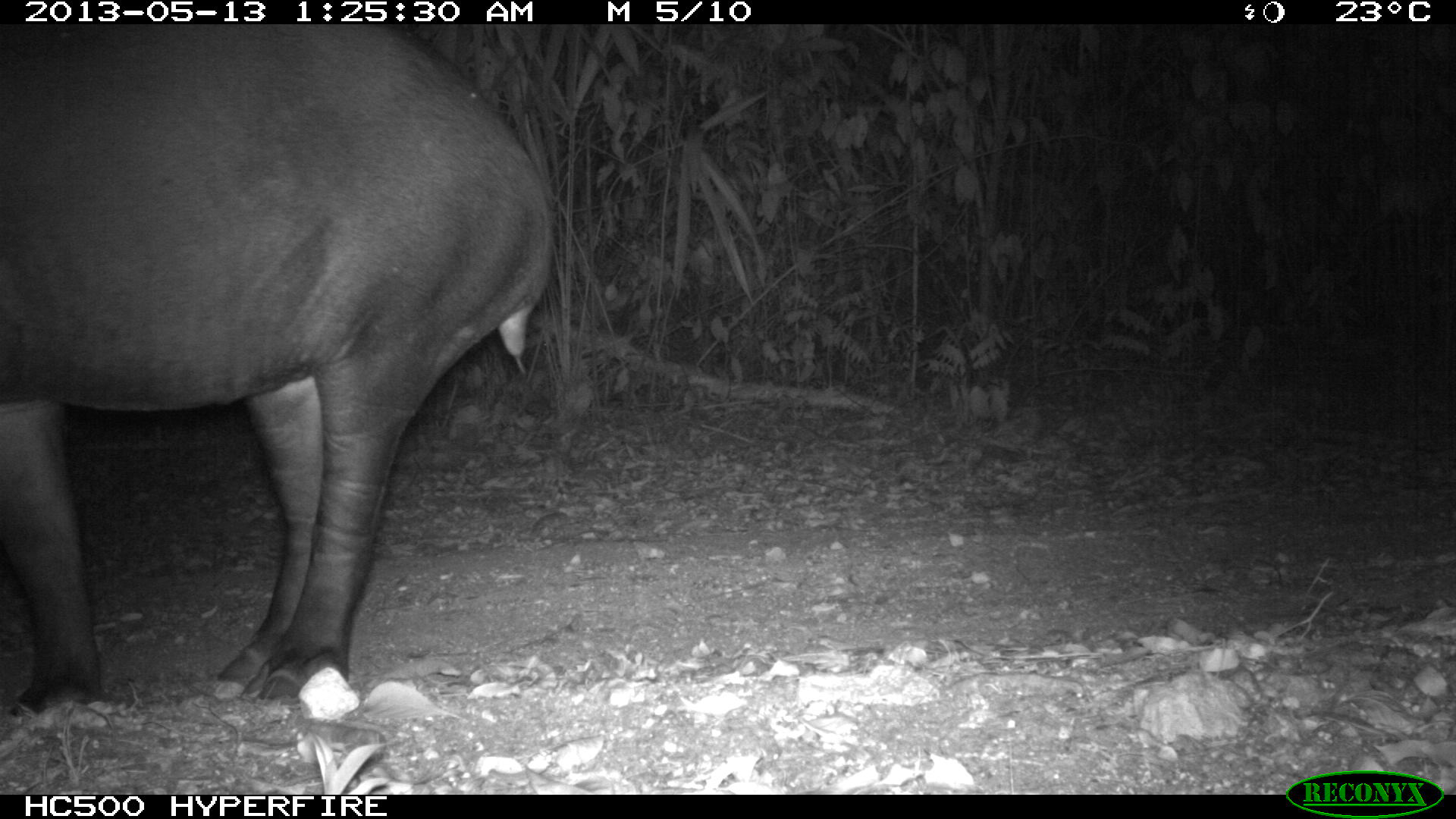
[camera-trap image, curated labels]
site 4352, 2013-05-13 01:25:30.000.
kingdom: Animalia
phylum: Chordata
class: Mammalia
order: Perissodactyla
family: Tapiridae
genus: Tapirus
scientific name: Tapirus bairdii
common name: baird's tapir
Tapirus bairdii (baird's tapir), count 2.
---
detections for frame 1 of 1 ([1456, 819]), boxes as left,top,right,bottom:
tapirus bairdii: 0,24,553,712